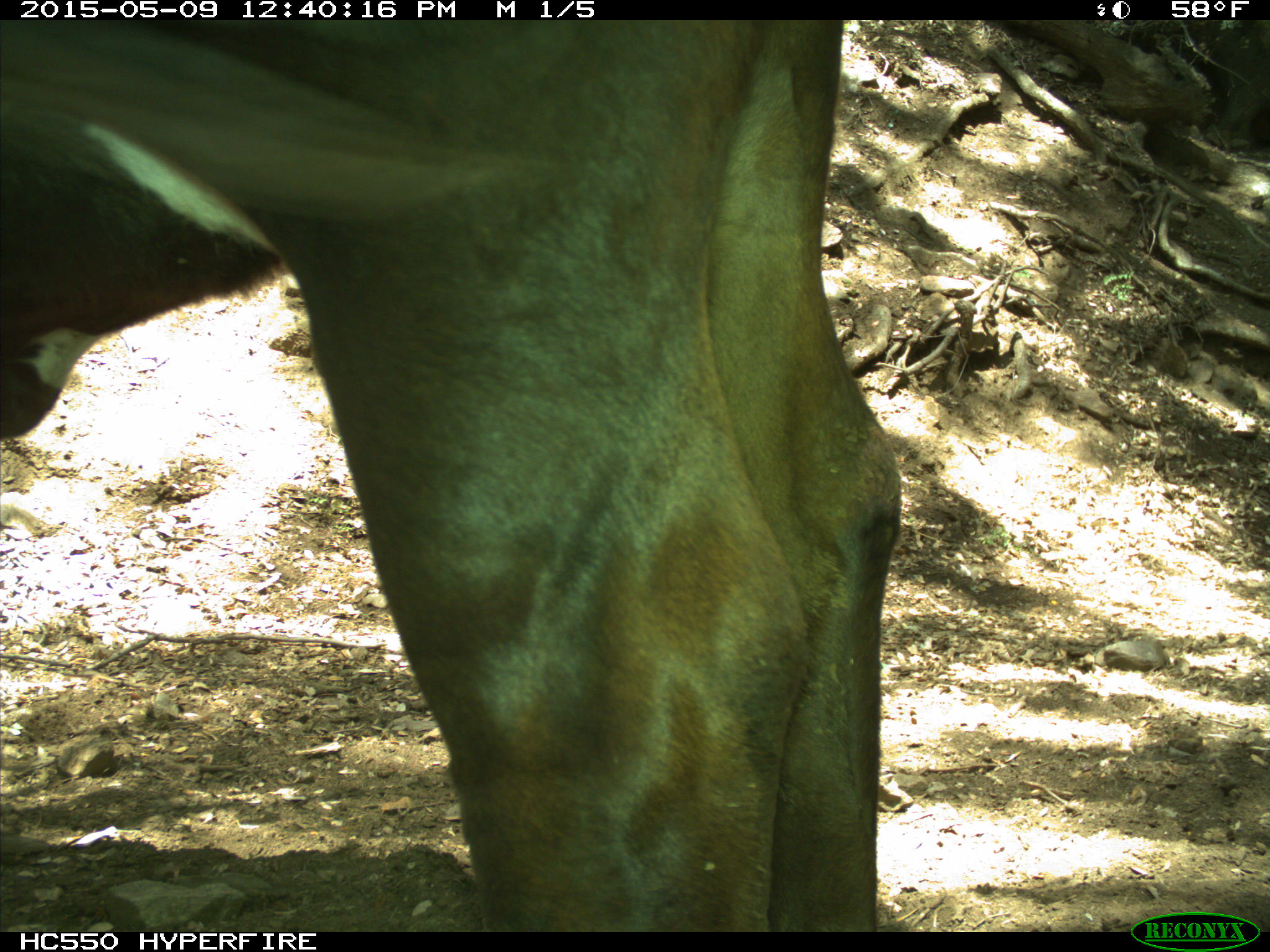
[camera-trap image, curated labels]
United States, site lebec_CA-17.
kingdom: Animalia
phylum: Chordata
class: Mammalia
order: Artiodactyla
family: Bovidae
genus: Bos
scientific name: Bos taurus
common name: domestic cow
Bos taurus (domestic cow).